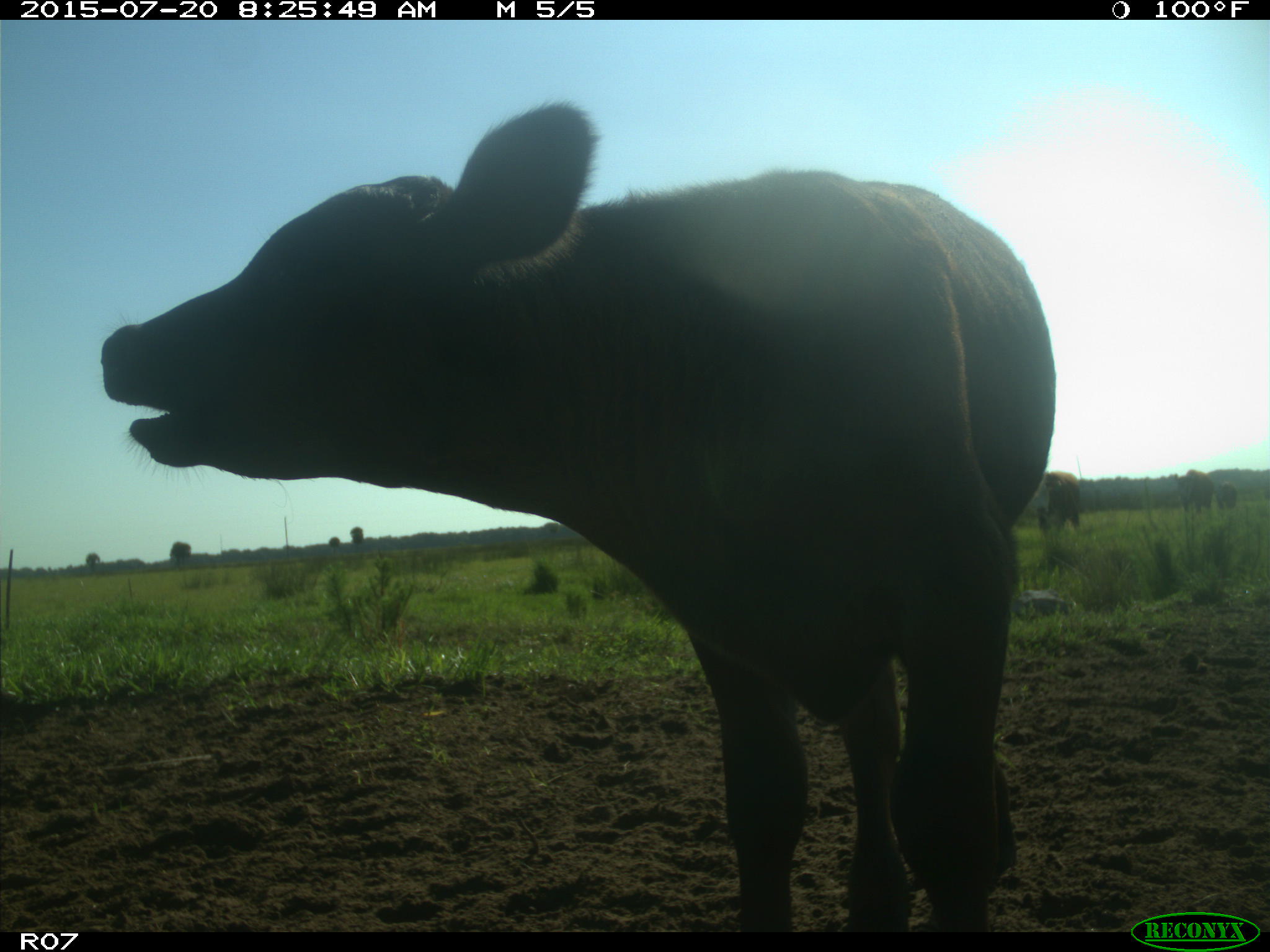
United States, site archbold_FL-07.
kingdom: Animalia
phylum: Chordata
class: Mammalia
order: Artiodactyla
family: Bovidae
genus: Bos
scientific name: Bos taurus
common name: domestic cow